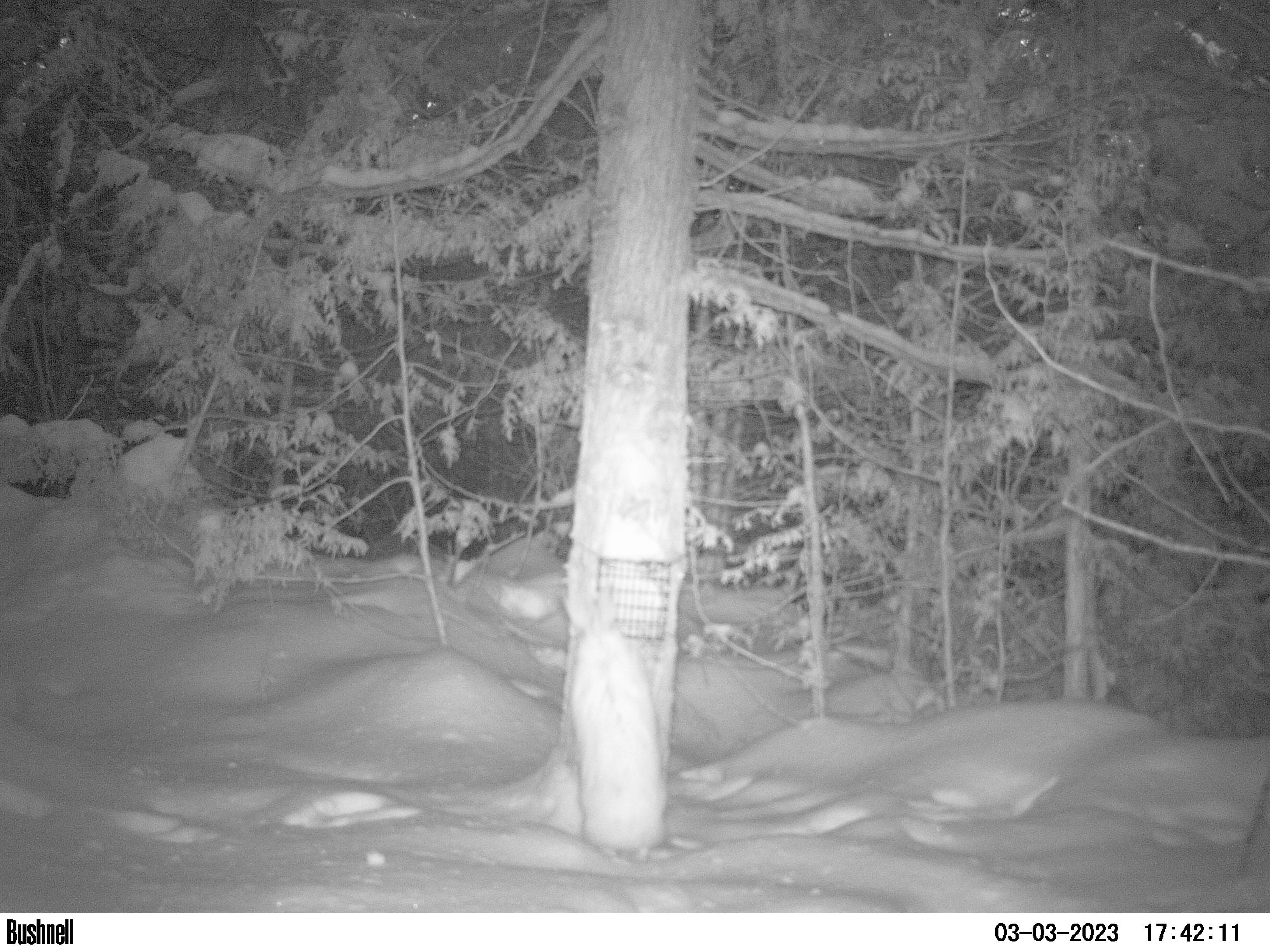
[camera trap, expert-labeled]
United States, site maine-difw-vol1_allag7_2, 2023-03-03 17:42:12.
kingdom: Animalia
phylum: Chordata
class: Mammalia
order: Lagomorpha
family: Leporidae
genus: Lepus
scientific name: Lepus americanus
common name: snowshoe hare